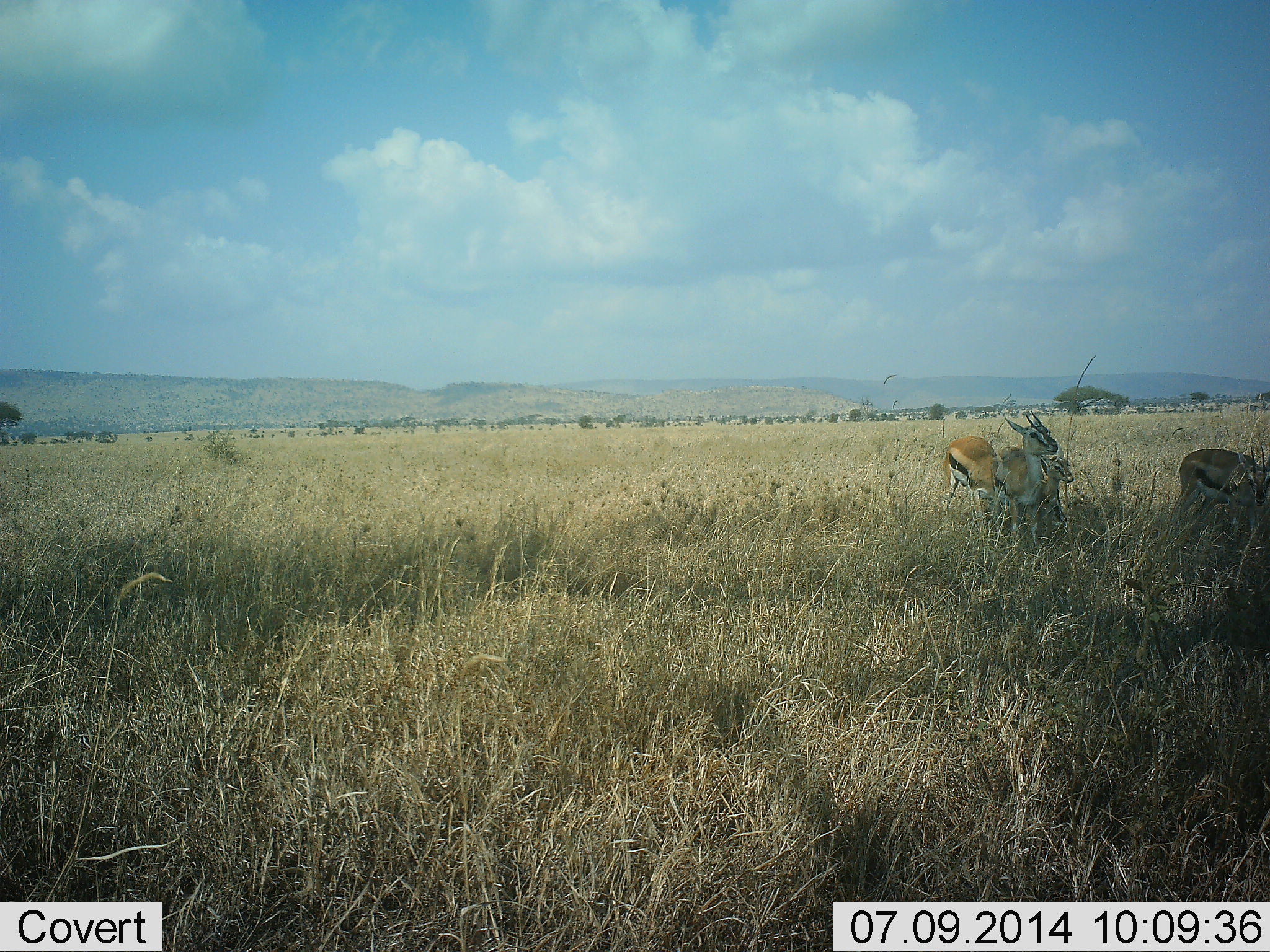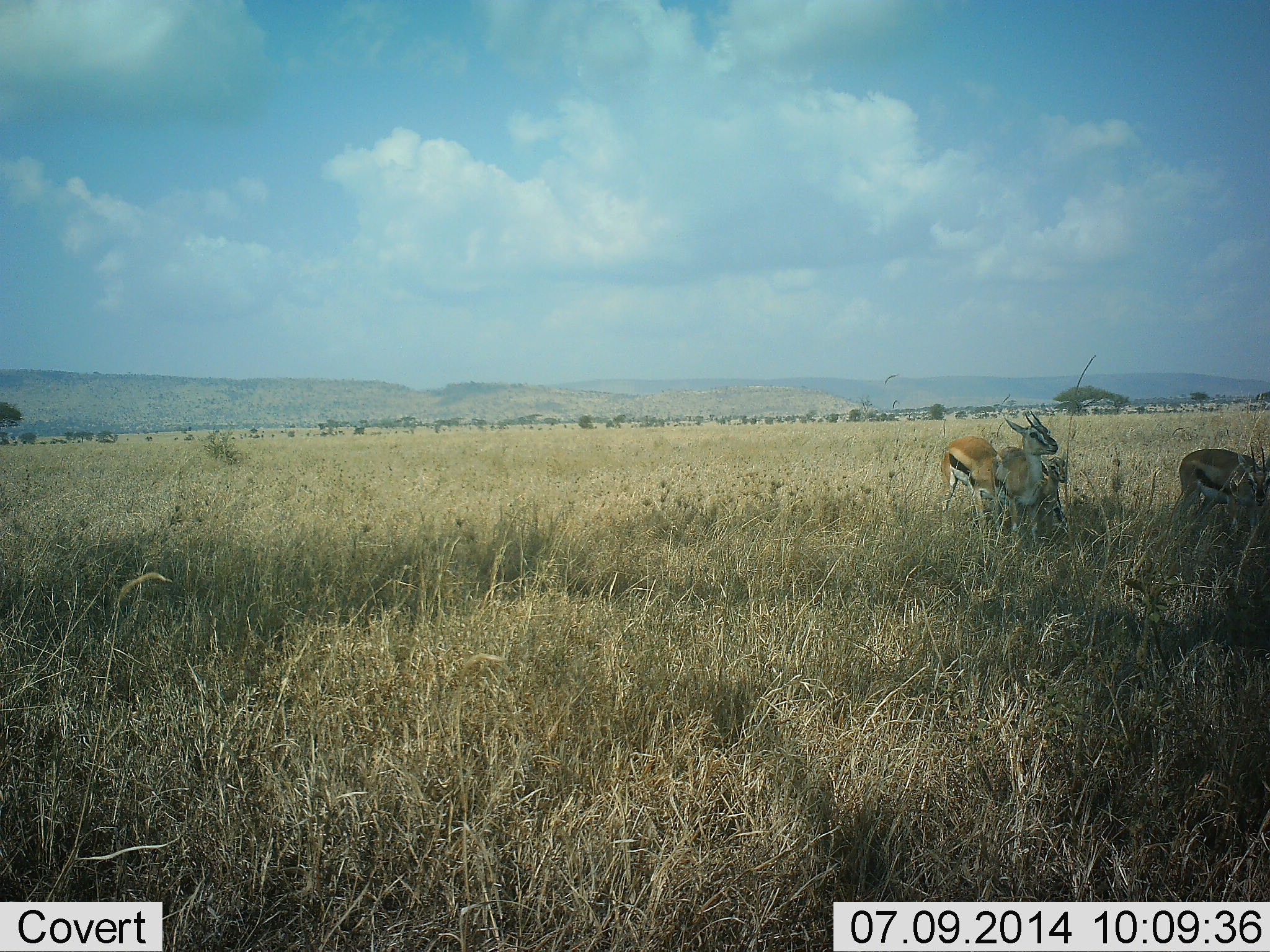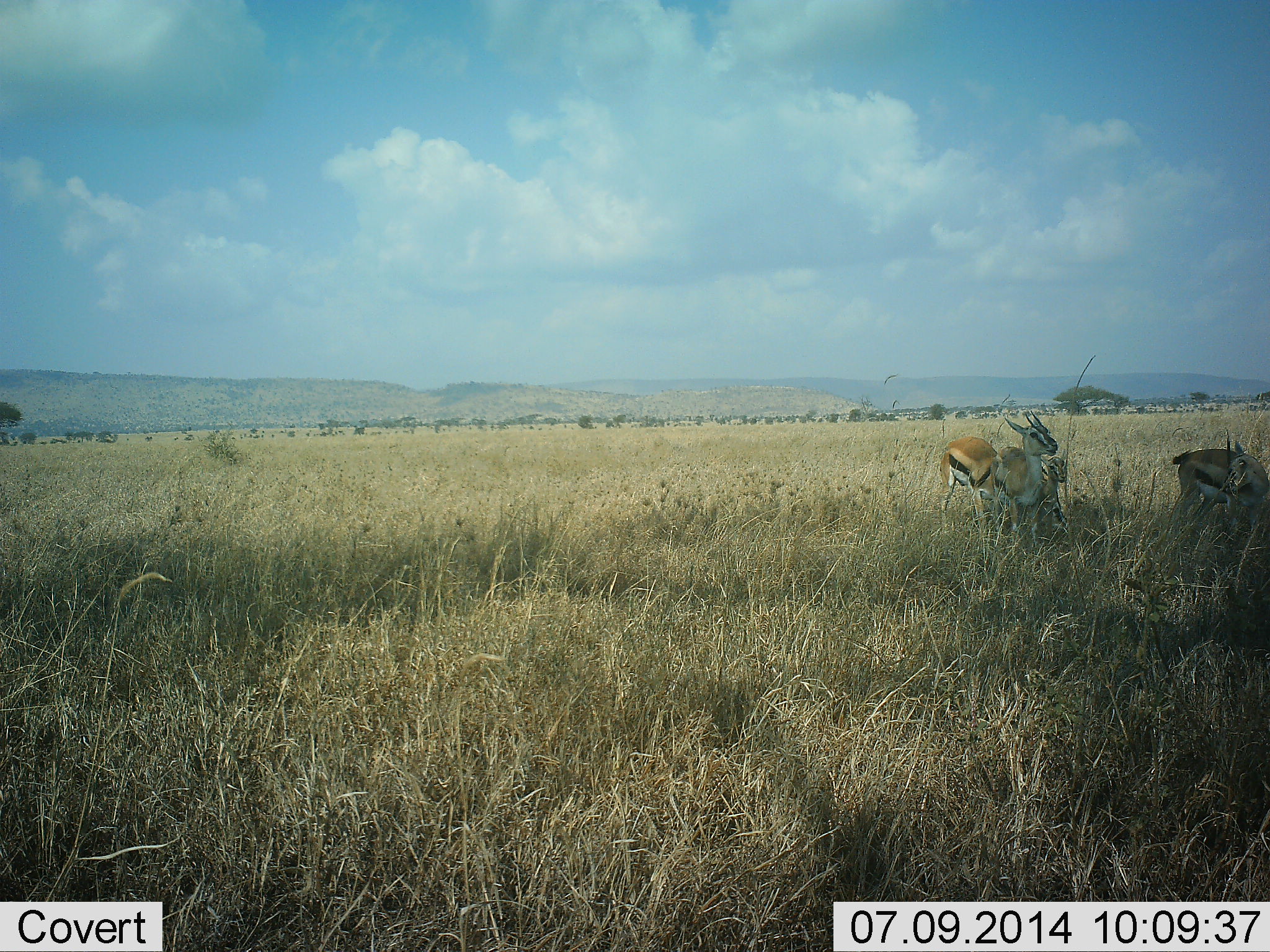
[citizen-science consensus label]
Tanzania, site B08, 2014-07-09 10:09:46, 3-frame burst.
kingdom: Animalia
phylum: Chordata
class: Mammalia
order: Artiodactyla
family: Bovidae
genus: Eudorcas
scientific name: Eudorcas thomsonii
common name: thomson's gazelle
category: gazellethomsons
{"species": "gazellethomsons (thomson's gazelle) (Eudorcas thomsonii)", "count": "4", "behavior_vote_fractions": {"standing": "90%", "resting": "20%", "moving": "10%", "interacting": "10%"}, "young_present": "40%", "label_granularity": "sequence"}